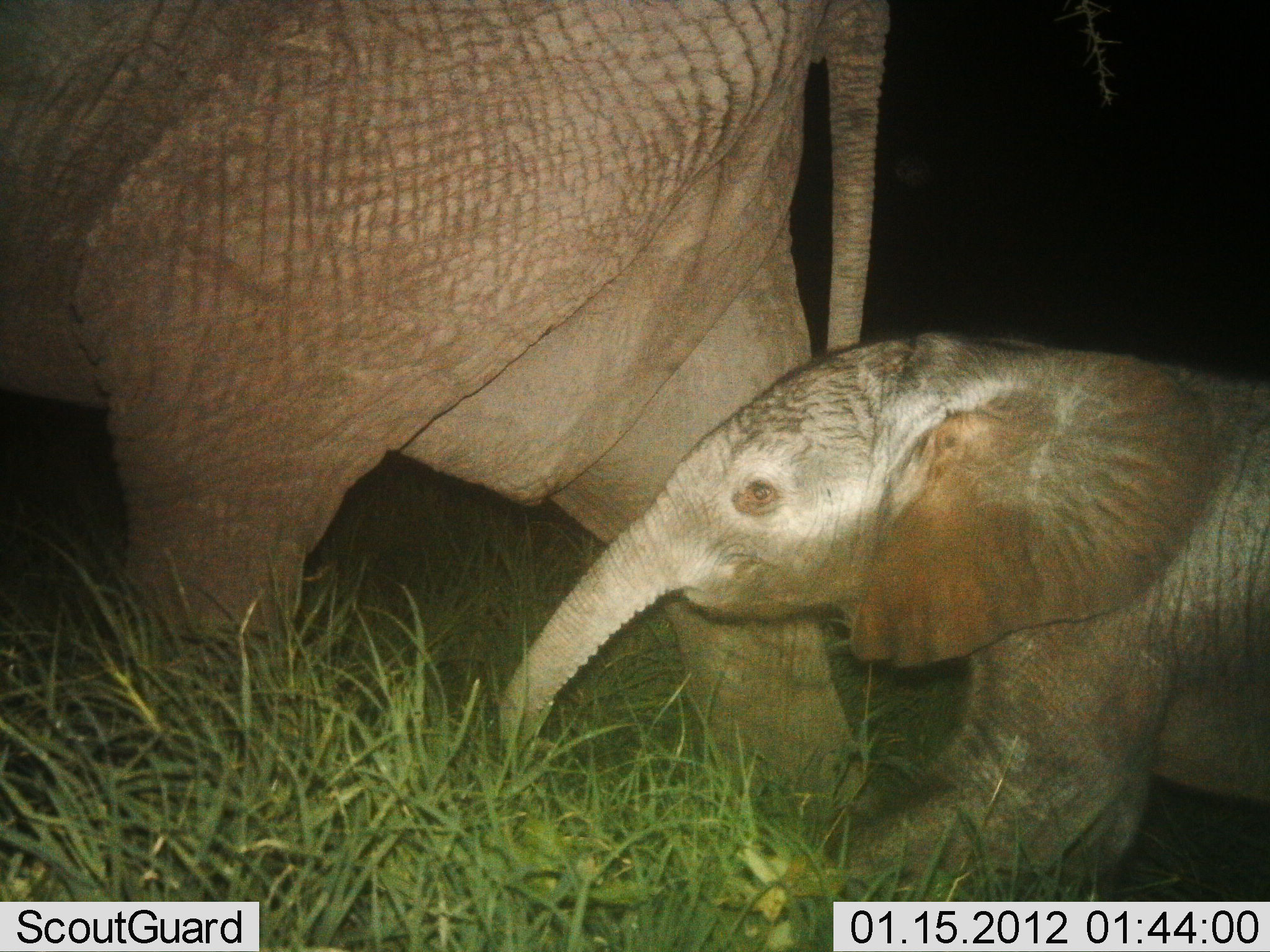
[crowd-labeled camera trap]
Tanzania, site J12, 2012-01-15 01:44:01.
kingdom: Animalia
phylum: Chordata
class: Mammalia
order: Proboscidea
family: Elephantidae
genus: Loxodonta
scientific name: Loxodonta africana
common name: african bush elephant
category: elephant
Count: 2.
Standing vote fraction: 12%.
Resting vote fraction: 0%.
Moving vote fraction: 88%.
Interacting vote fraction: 6%.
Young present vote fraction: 81%.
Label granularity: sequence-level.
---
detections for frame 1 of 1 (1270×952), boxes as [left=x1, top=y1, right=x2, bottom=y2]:
animal: [left=0, top=0, right=896, bottom=846]; [left=497, top=327, right=1270, bottom=901]